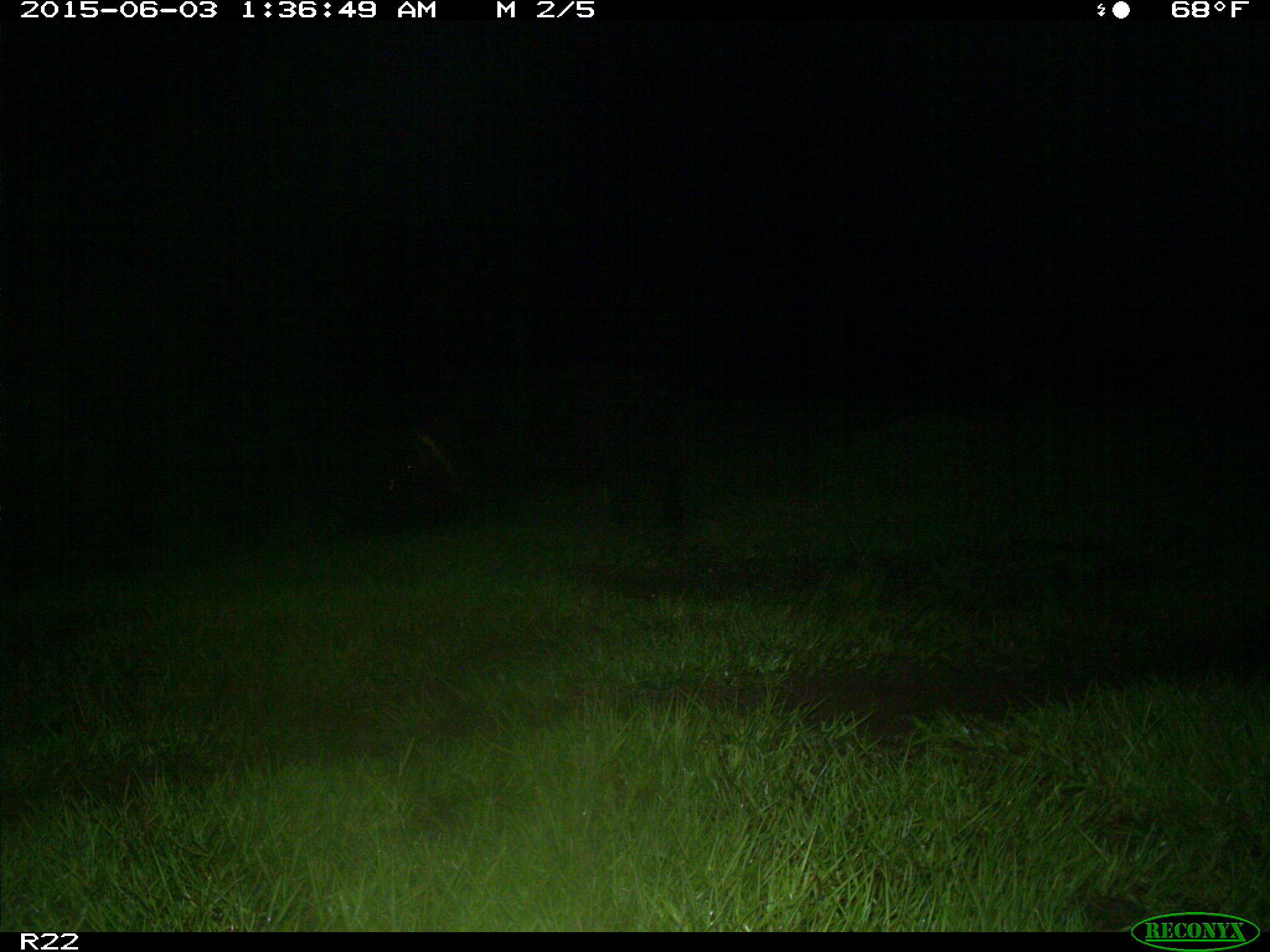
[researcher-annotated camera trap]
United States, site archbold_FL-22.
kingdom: Animalia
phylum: Chordata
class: Mammalia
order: Artiodactyla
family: Bovidae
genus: Bos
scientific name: Bos taurus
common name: domestic cow